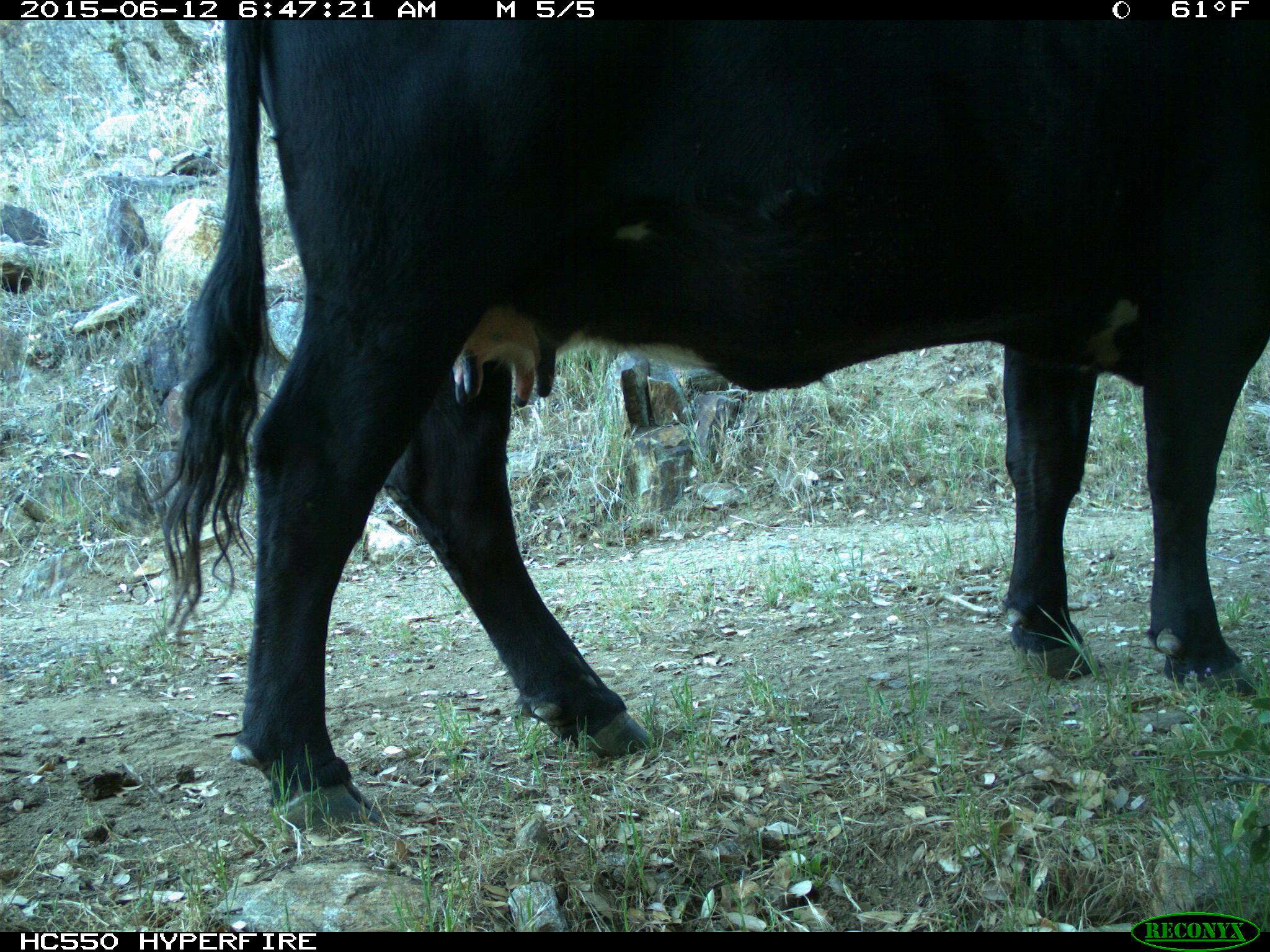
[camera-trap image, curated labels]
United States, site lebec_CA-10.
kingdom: Animalia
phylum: Chordata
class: Mammalia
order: Artiodactyla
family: Bovidae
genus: Bos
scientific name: Bos taurus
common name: domestic cow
Bos taurus (domestic cow).